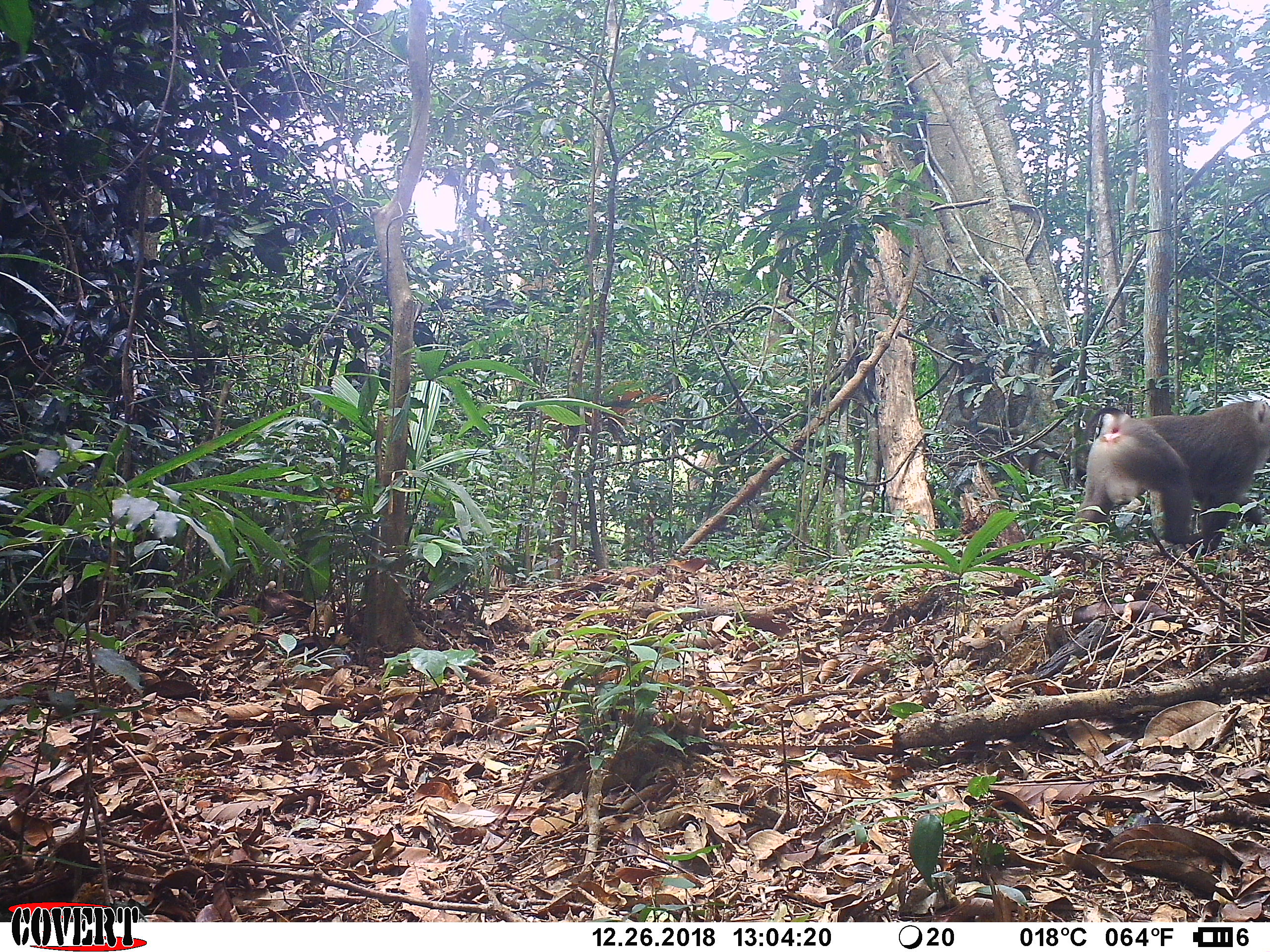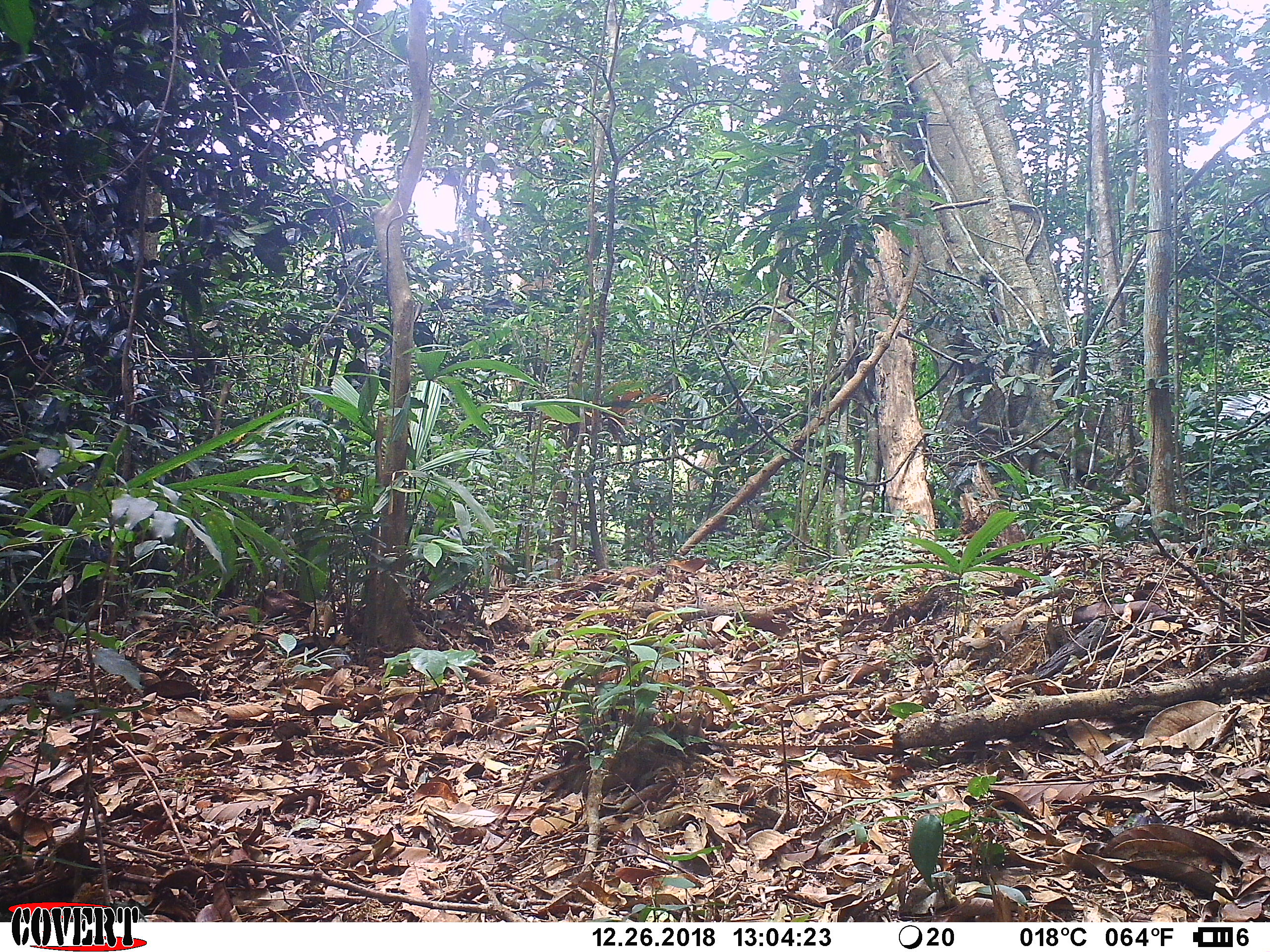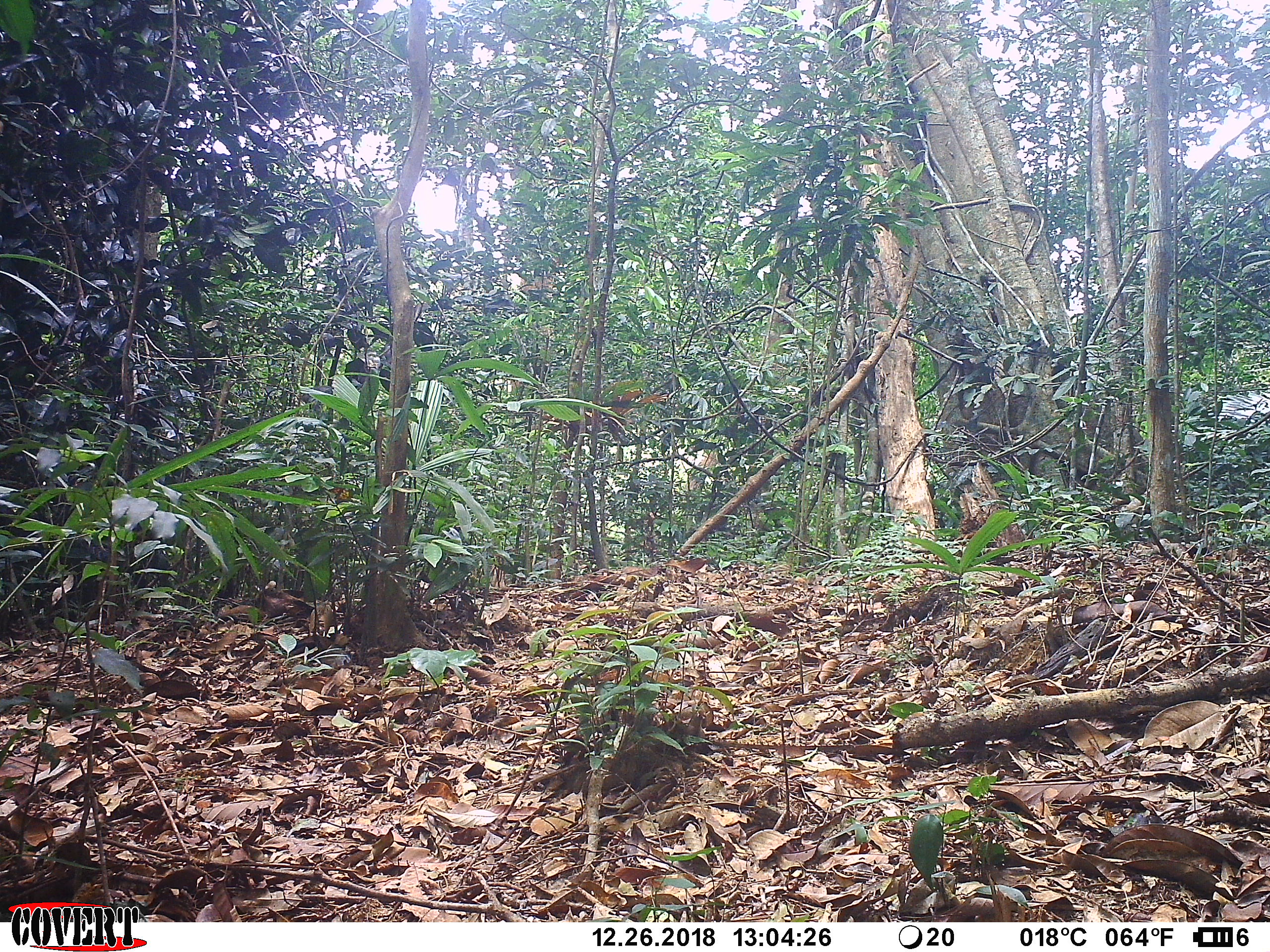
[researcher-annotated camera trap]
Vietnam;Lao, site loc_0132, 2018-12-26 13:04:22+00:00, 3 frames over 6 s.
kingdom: Animalia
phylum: Chordata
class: Mammalia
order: Primates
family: Cercopithecidae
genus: Macaca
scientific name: Macaca nemestrina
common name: pig-tailed macaque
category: pig tailed macaque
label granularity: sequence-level